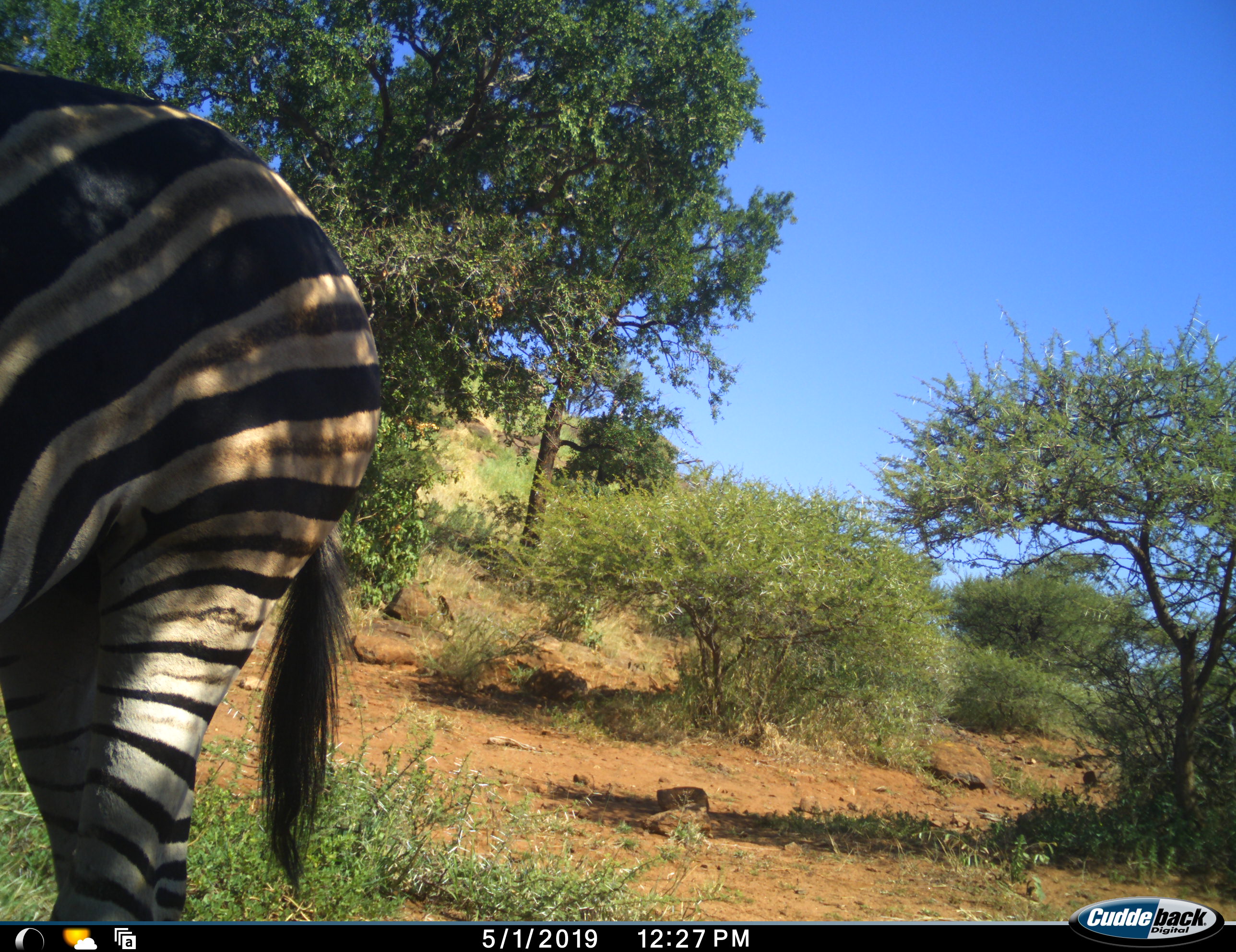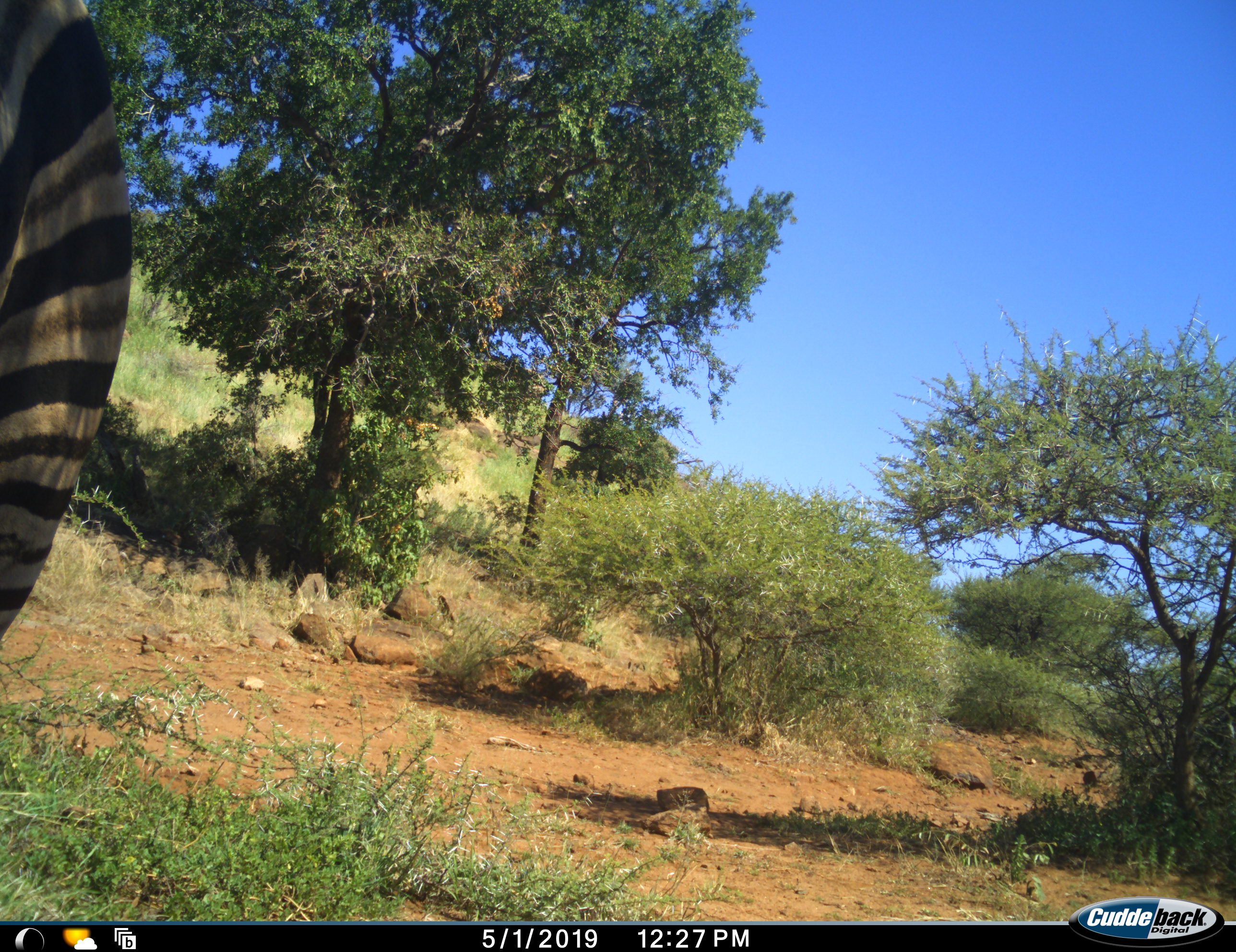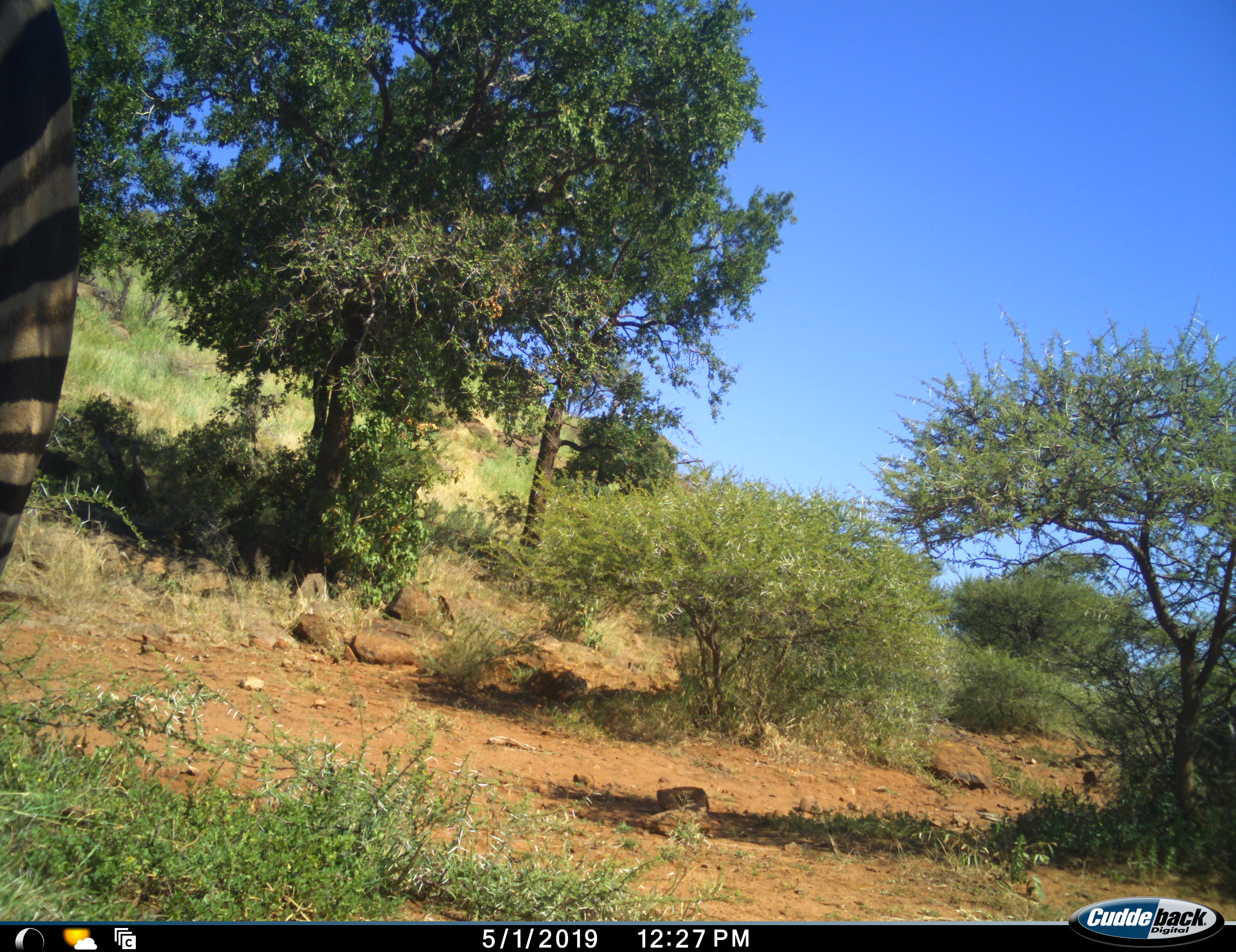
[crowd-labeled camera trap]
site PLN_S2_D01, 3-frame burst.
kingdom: Animalia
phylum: Chordata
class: Mammalia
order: Perissodactyla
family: Equidae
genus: Equus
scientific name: Equus quagga burchellii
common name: burchell's zebra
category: zebraburchells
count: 1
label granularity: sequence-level